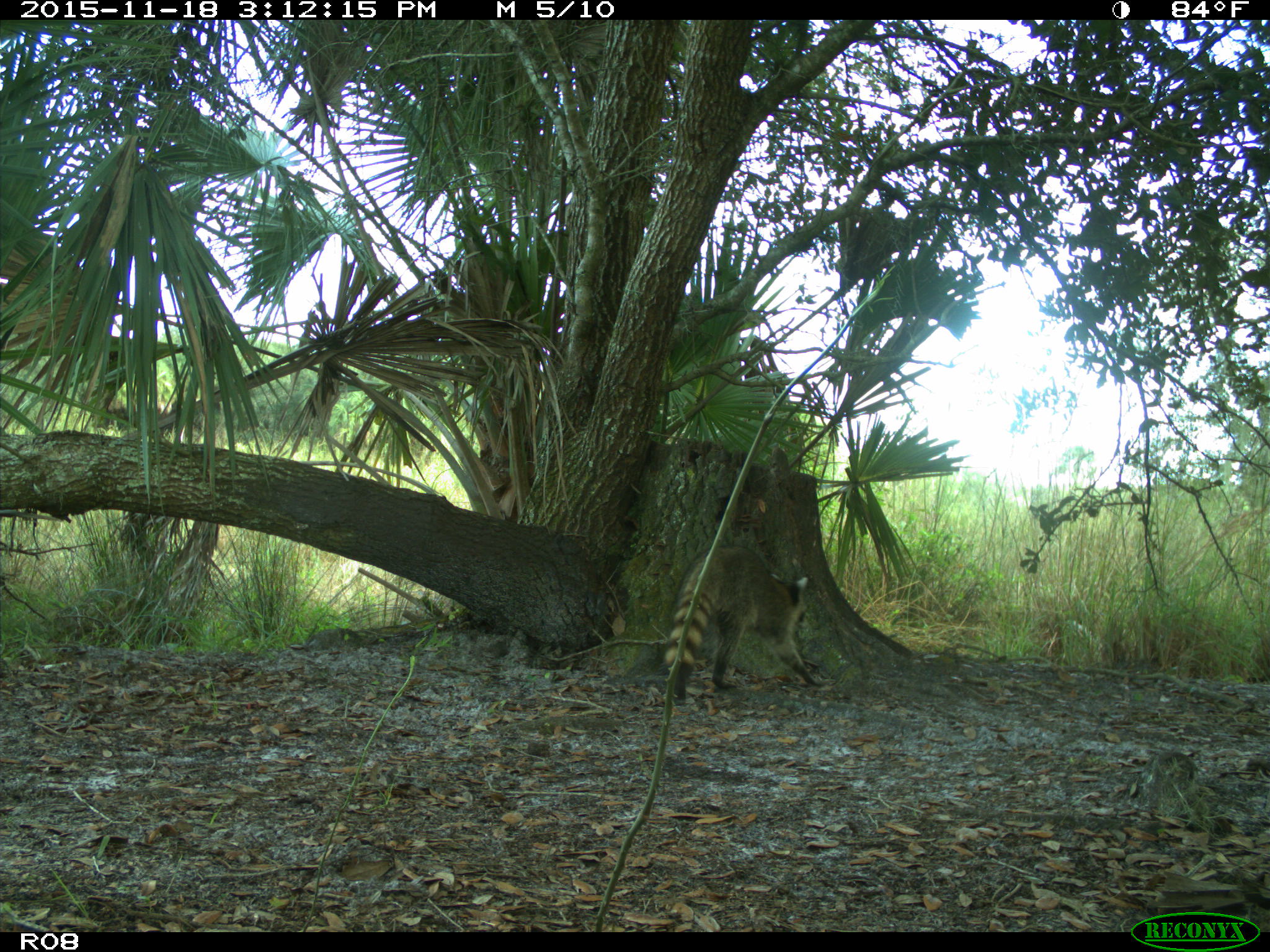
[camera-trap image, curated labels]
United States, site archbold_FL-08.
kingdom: Animalia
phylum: Chordata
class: Mammalia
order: Carnivora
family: Procyonidae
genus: Procyon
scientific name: Procyon lotor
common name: common raccoon